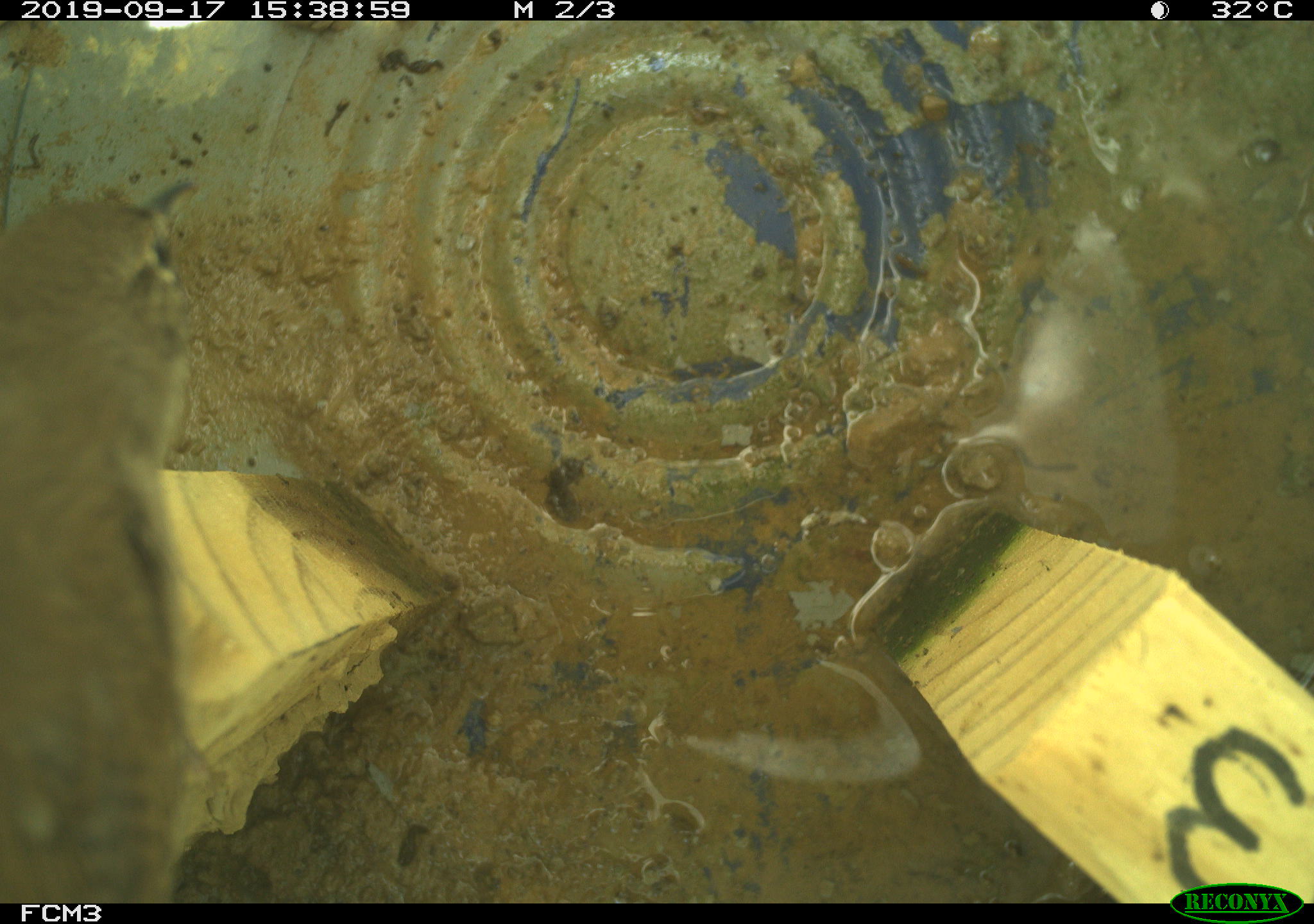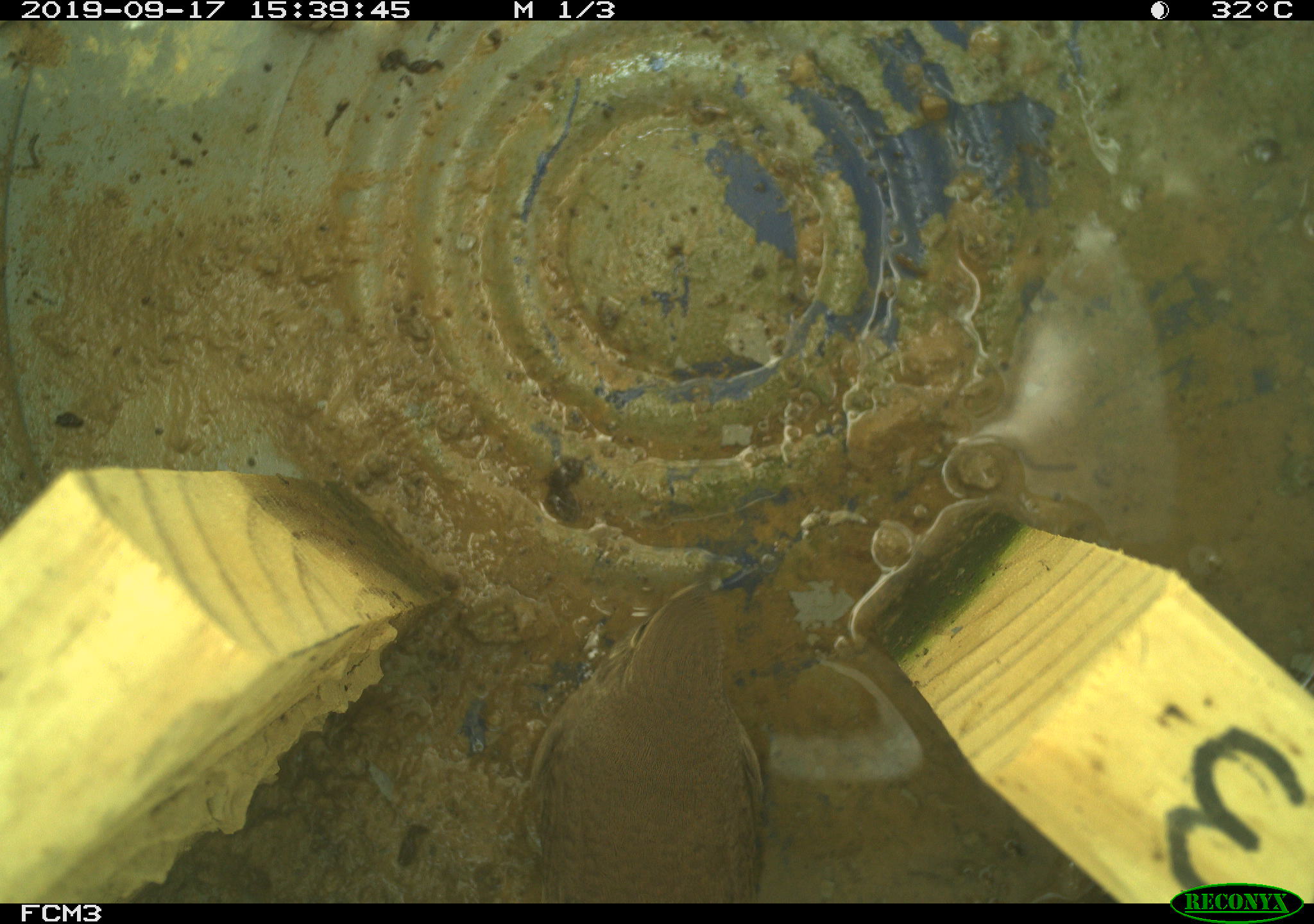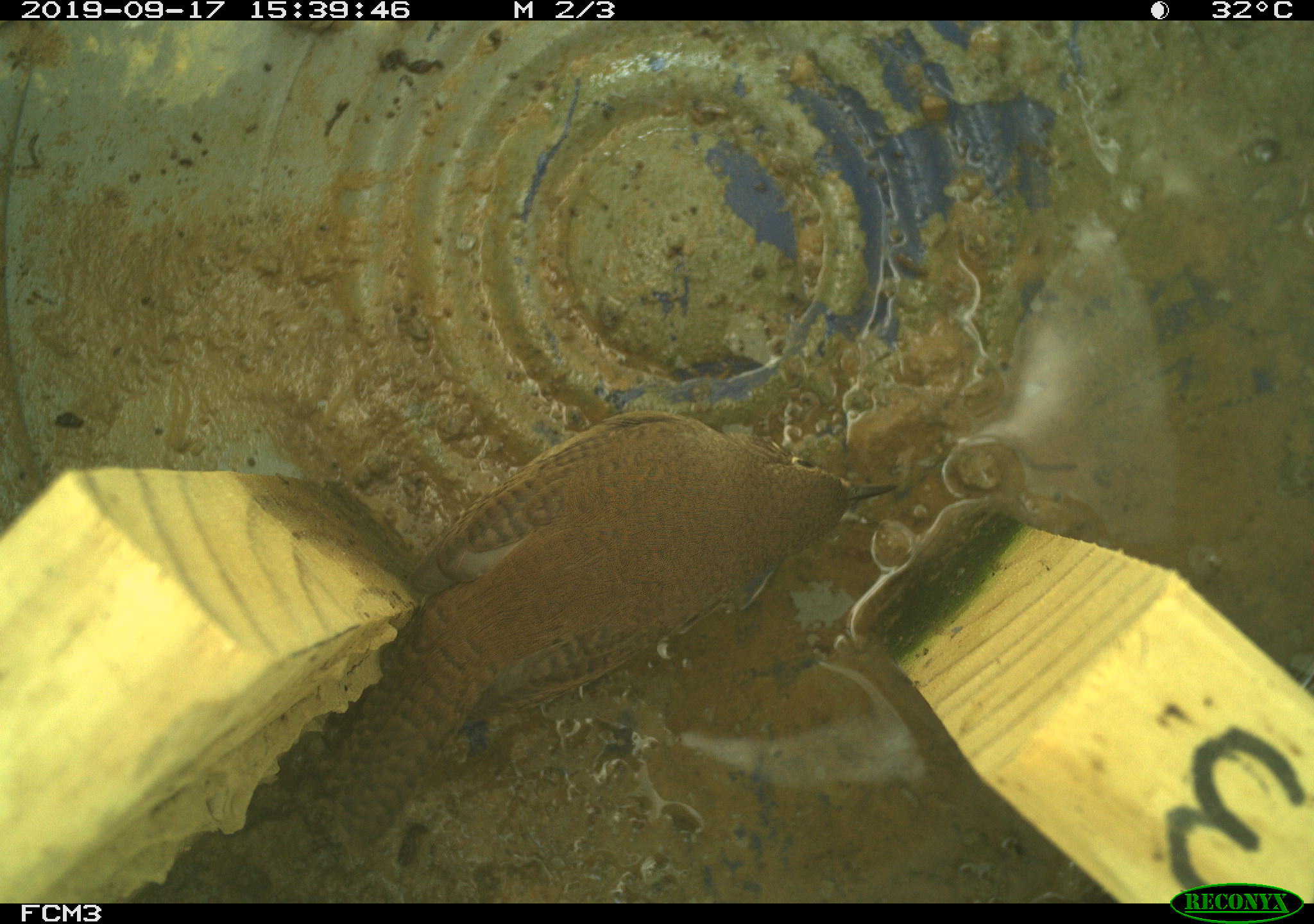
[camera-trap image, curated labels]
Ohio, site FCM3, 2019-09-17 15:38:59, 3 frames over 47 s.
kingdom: Animalia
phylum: Chordata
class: Aves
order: Passeriformes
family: Troglodytidae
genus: Troglodytes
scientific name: Troglodytes aedon aedon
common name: northern house wren